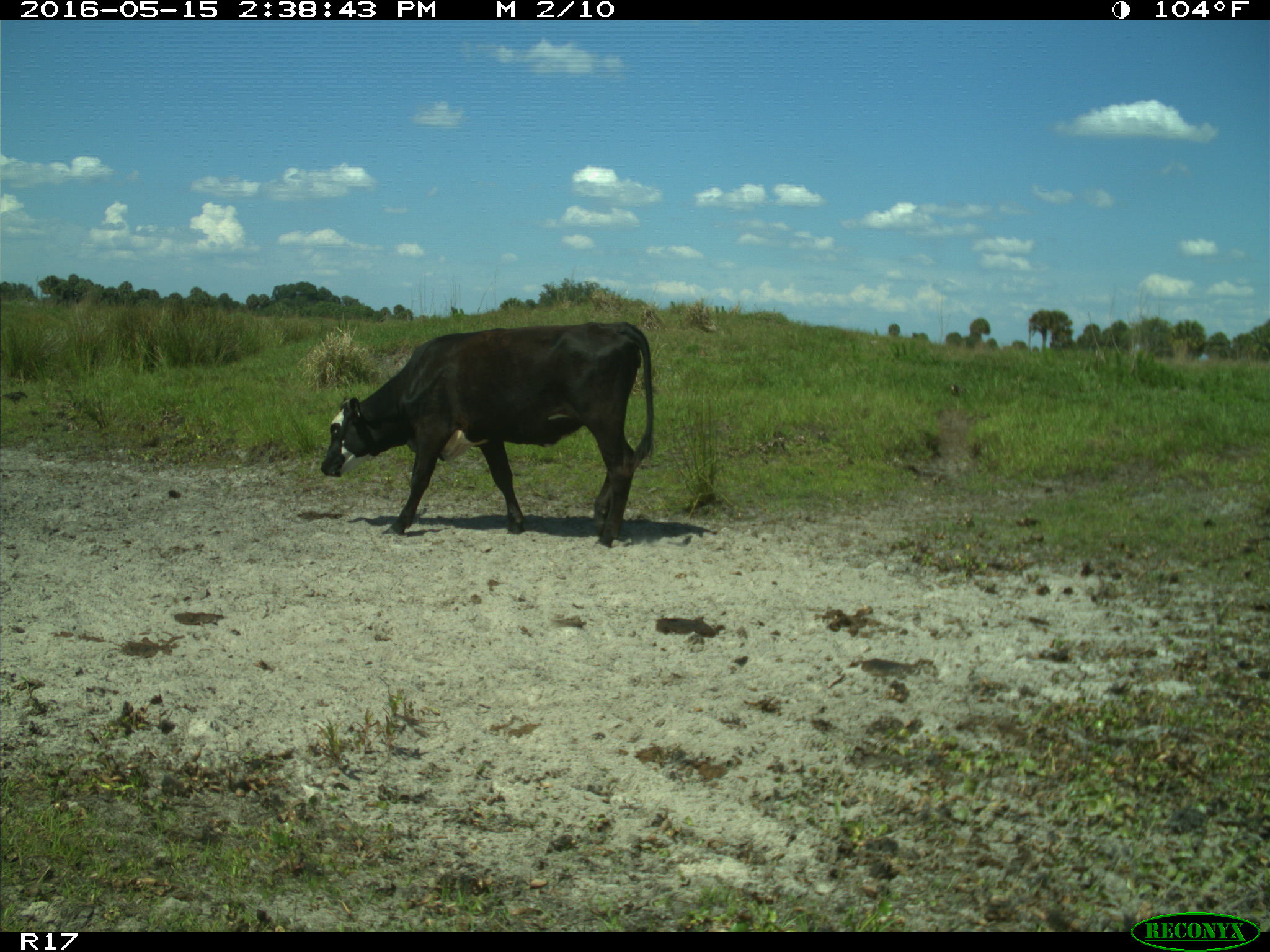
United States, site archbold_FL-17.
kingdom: Animalia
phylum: Chordata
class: Mammalia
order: Artiodactyla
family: Bovidae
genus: Bos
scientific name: Bos taurus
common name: domestic cow